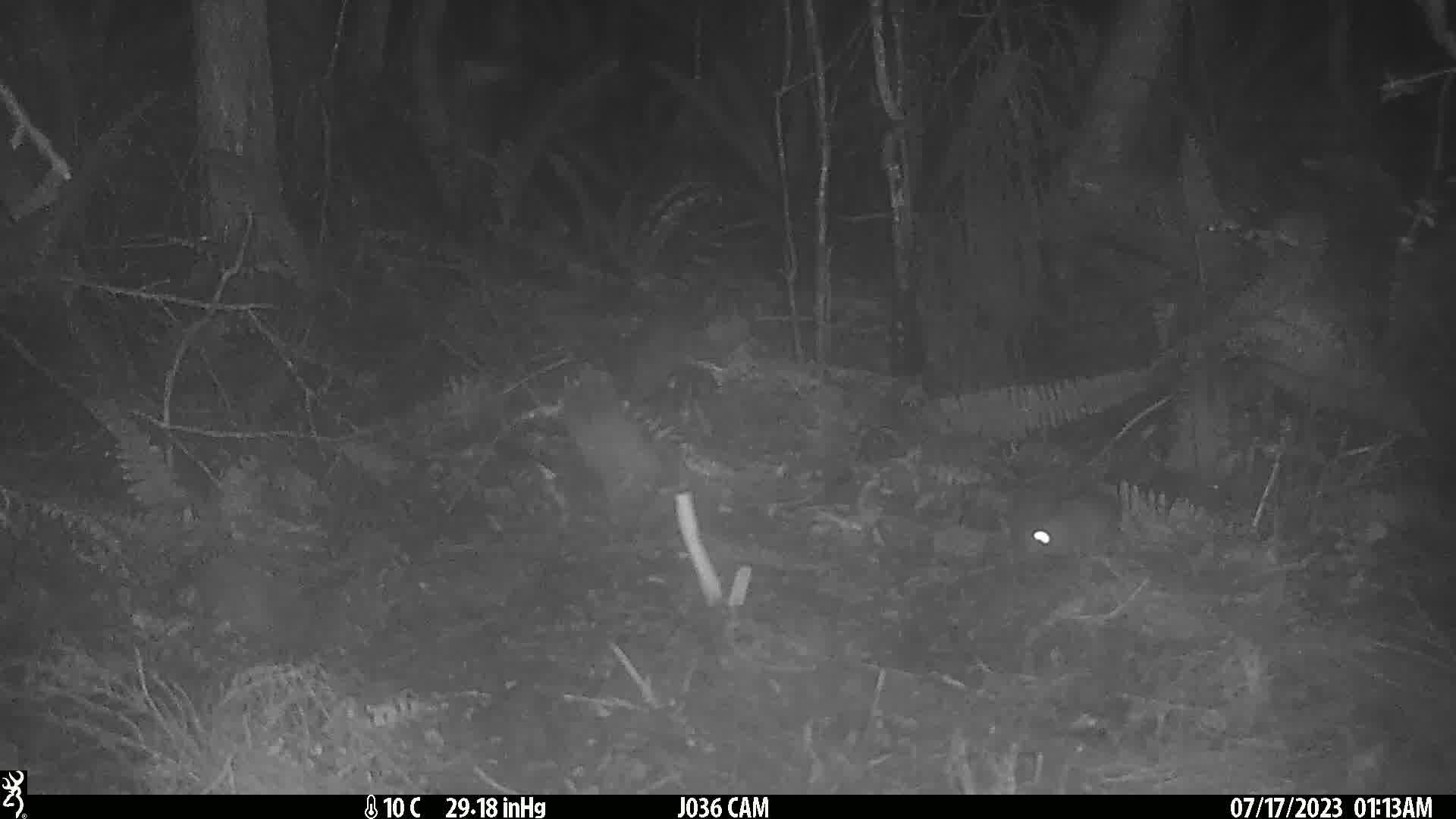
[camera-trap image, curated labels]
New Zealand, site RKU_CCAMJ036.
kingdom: Animalia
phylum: Chordata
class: Mammalia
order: Rodentia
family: Muridae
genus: Rattus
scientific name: Rattus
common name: rat